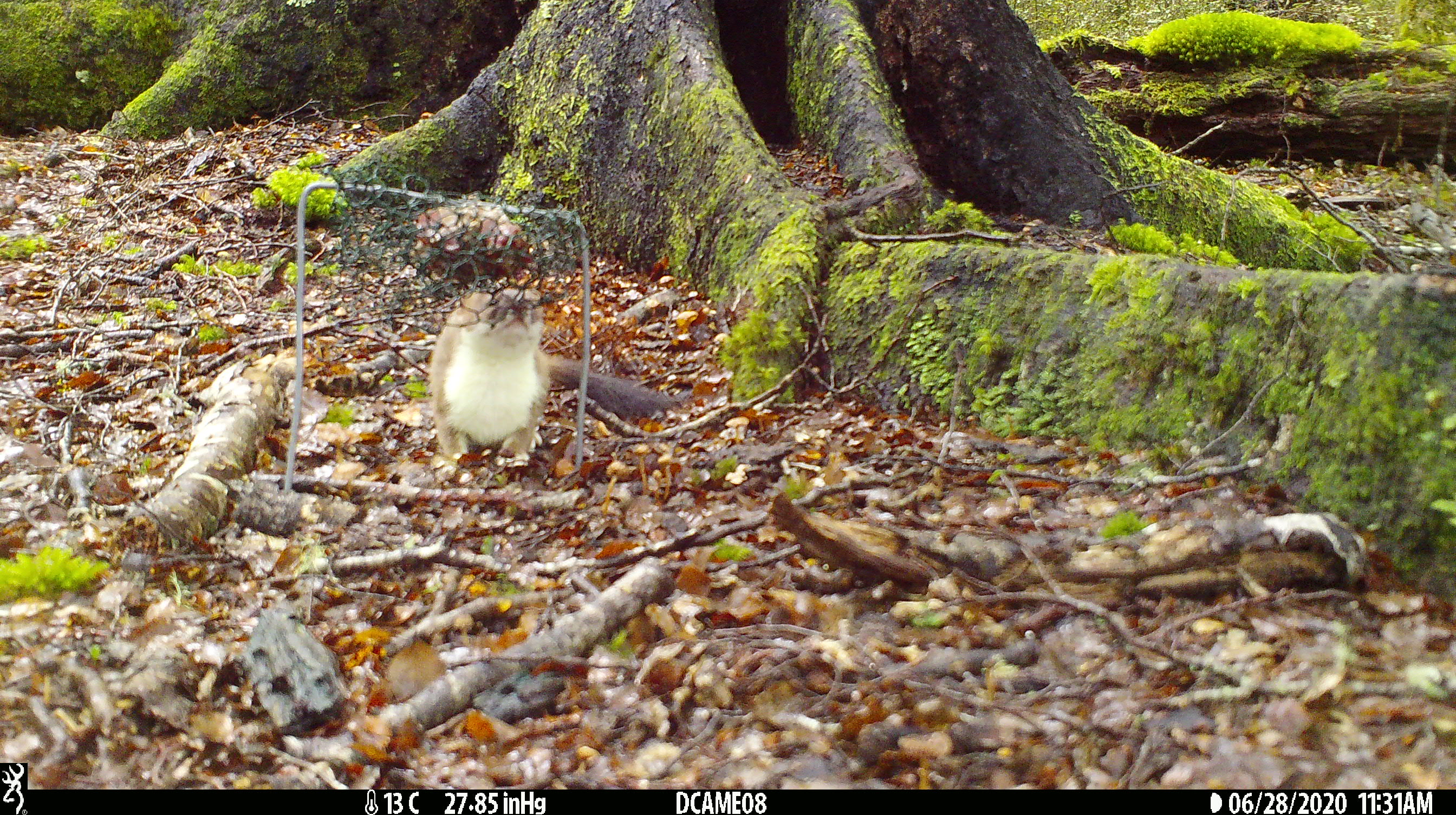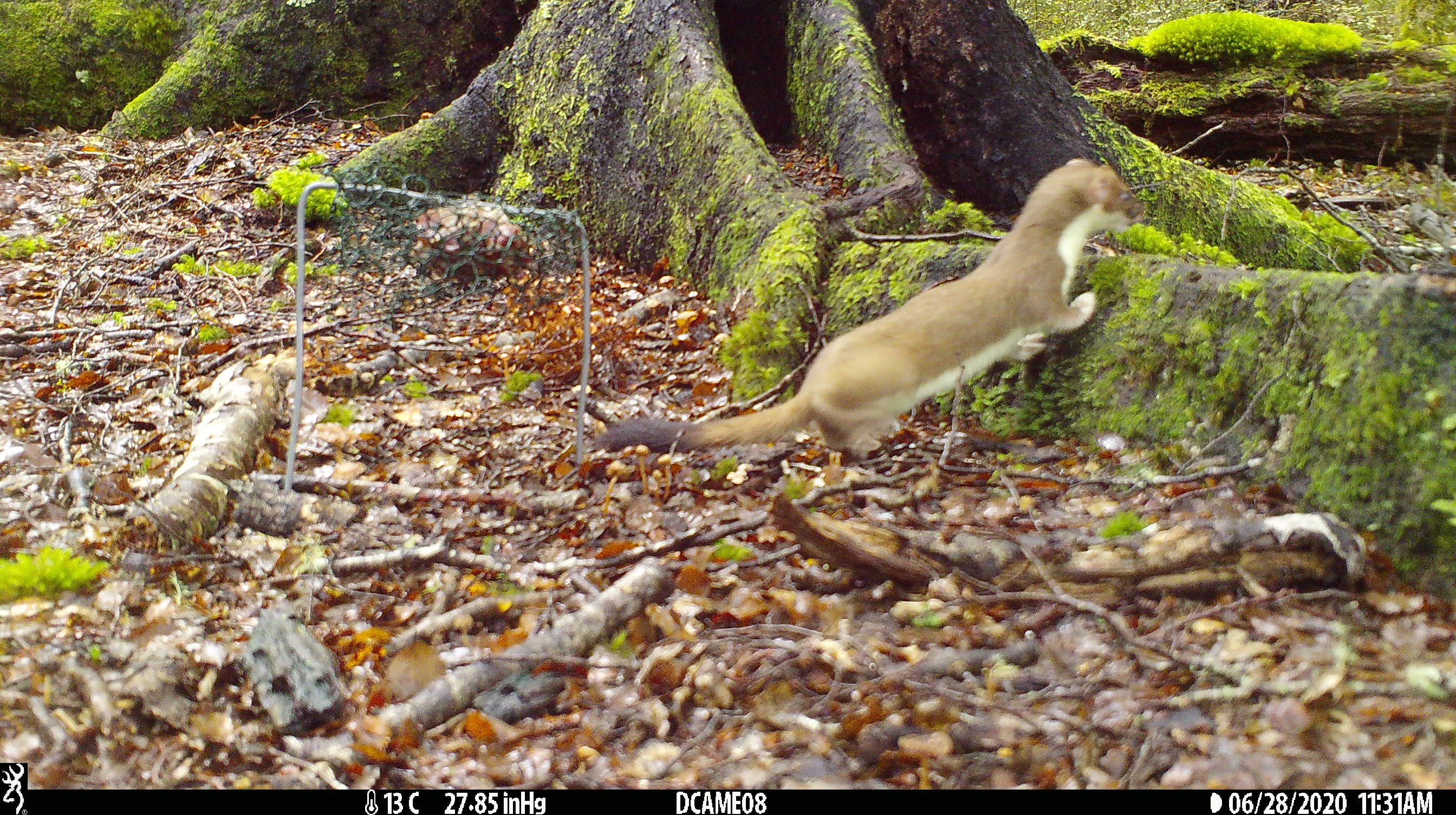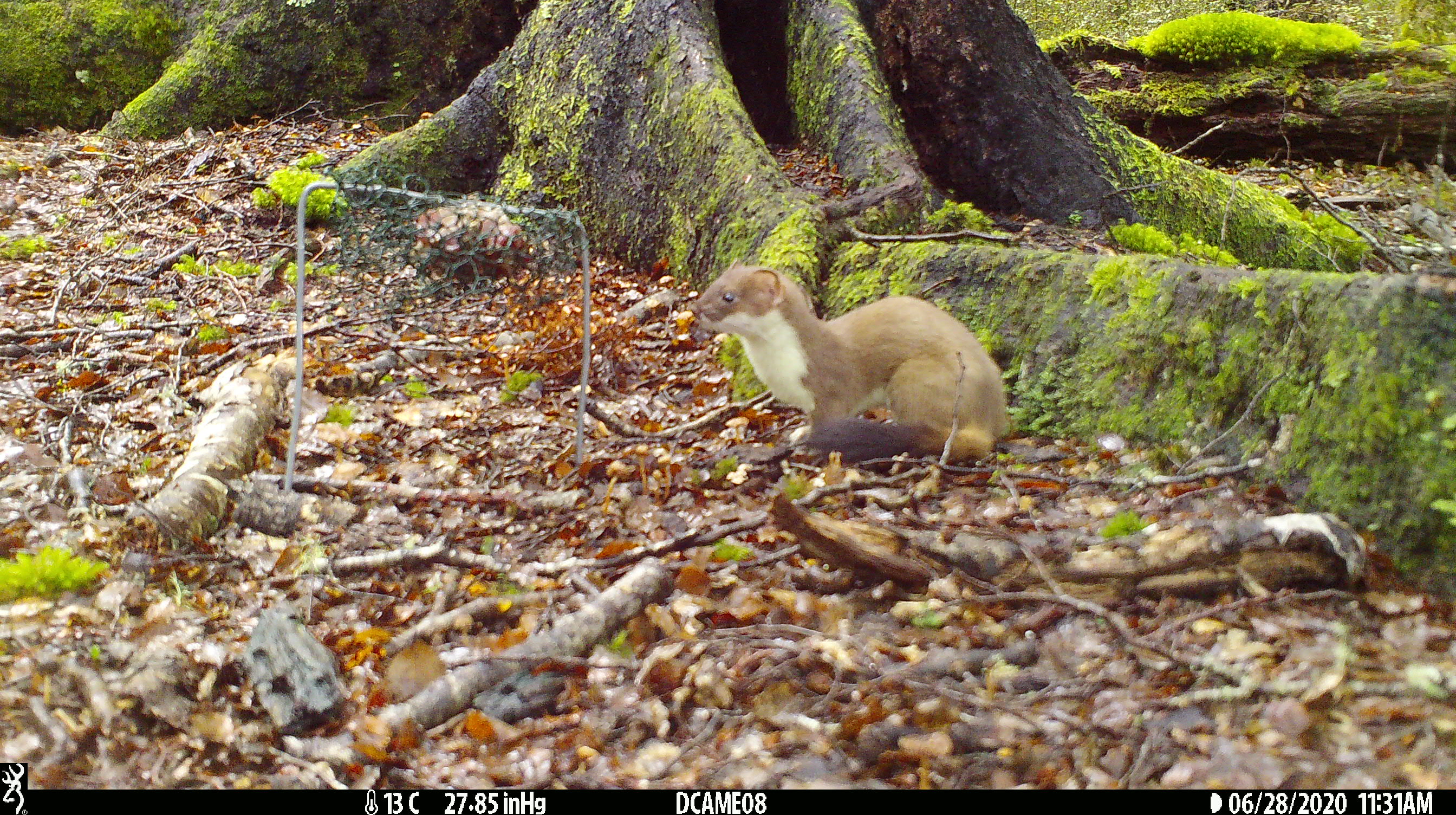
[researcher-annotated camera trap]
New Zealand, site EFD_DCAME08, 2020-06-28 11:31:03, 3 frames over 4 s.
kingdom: Animalia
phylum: Chordata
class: Mammalia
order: Carnivora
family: Mustelidae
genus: Mustela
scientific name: Mustela erminea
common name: stoat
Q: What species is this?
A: Stoat (Mustela erminea).